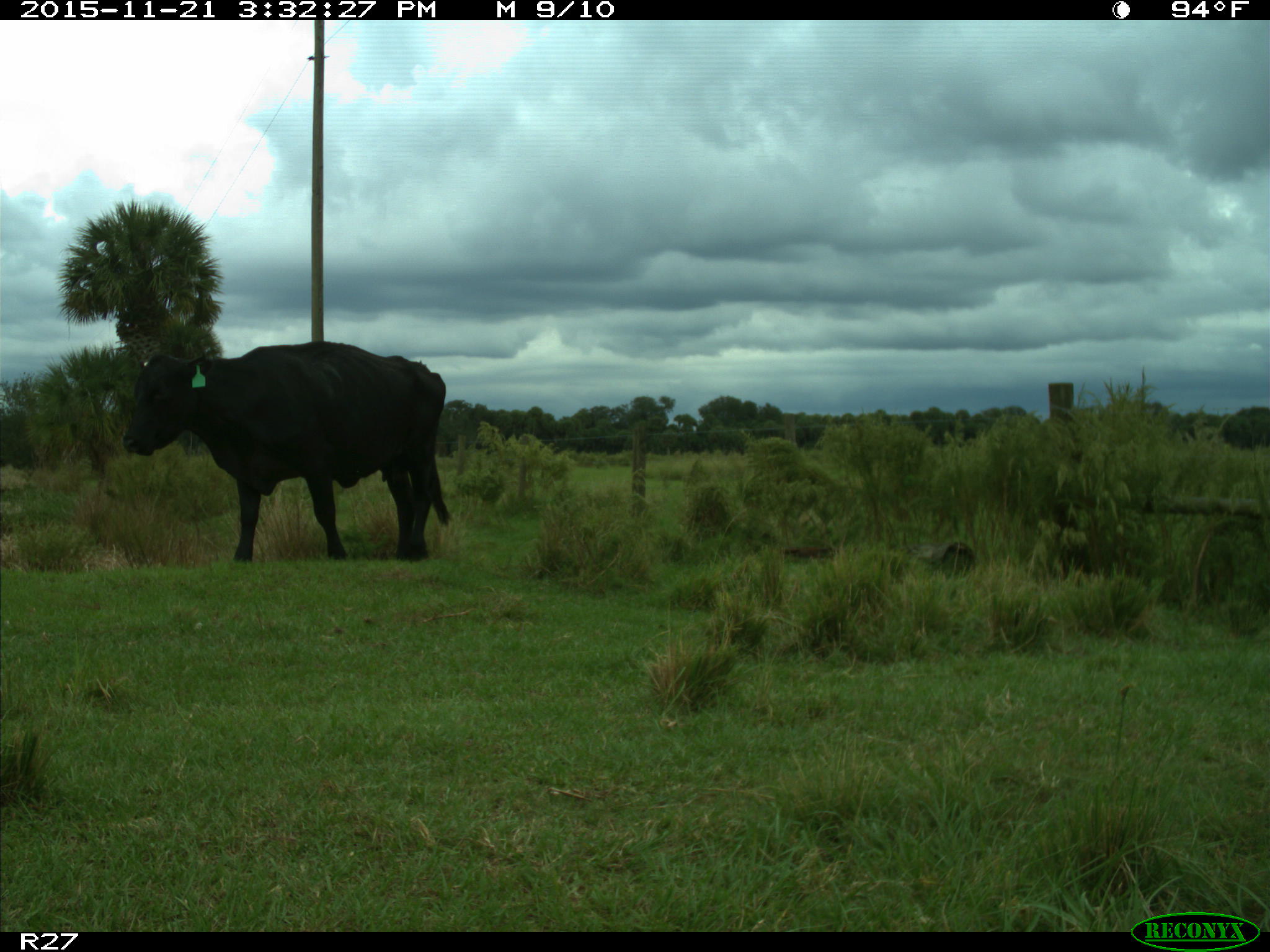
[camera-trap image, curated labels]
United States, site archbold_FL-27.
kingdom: Animalia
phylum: Chordata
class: Mammalia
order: Artiodactyla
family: Bovidae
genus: Bos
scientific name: Bos taurus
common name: domestic cow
Bos taurus (domestic cow).